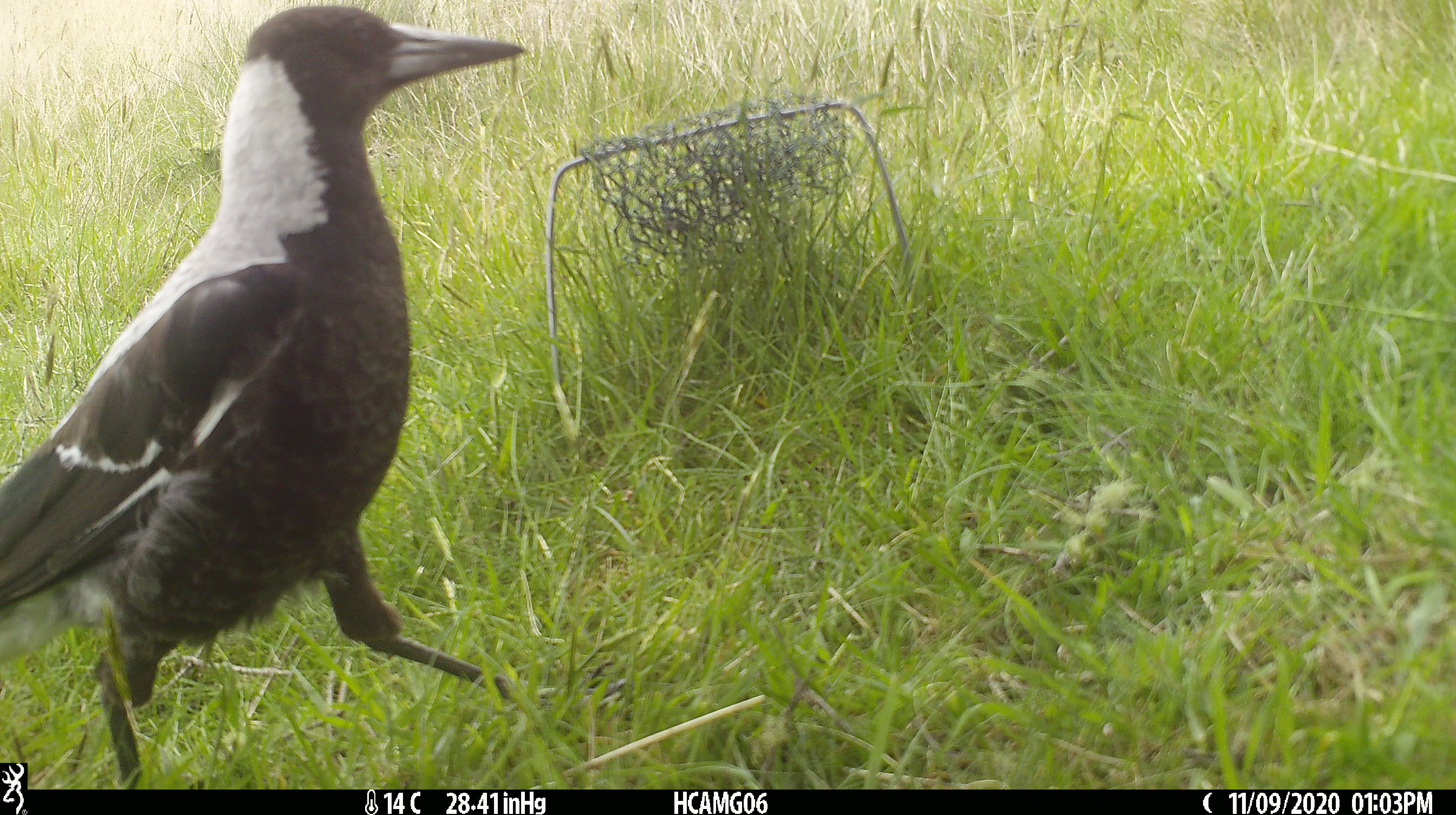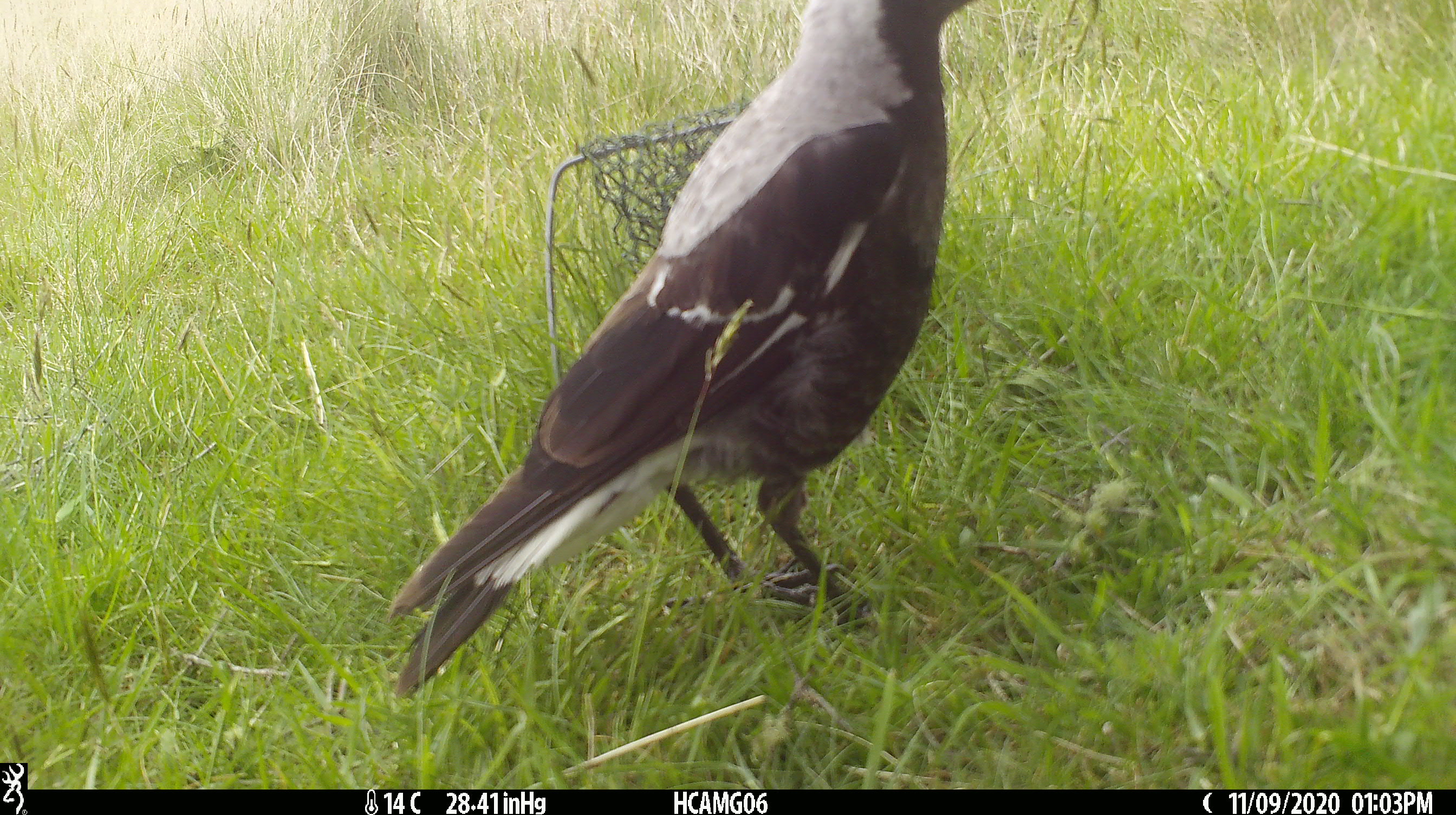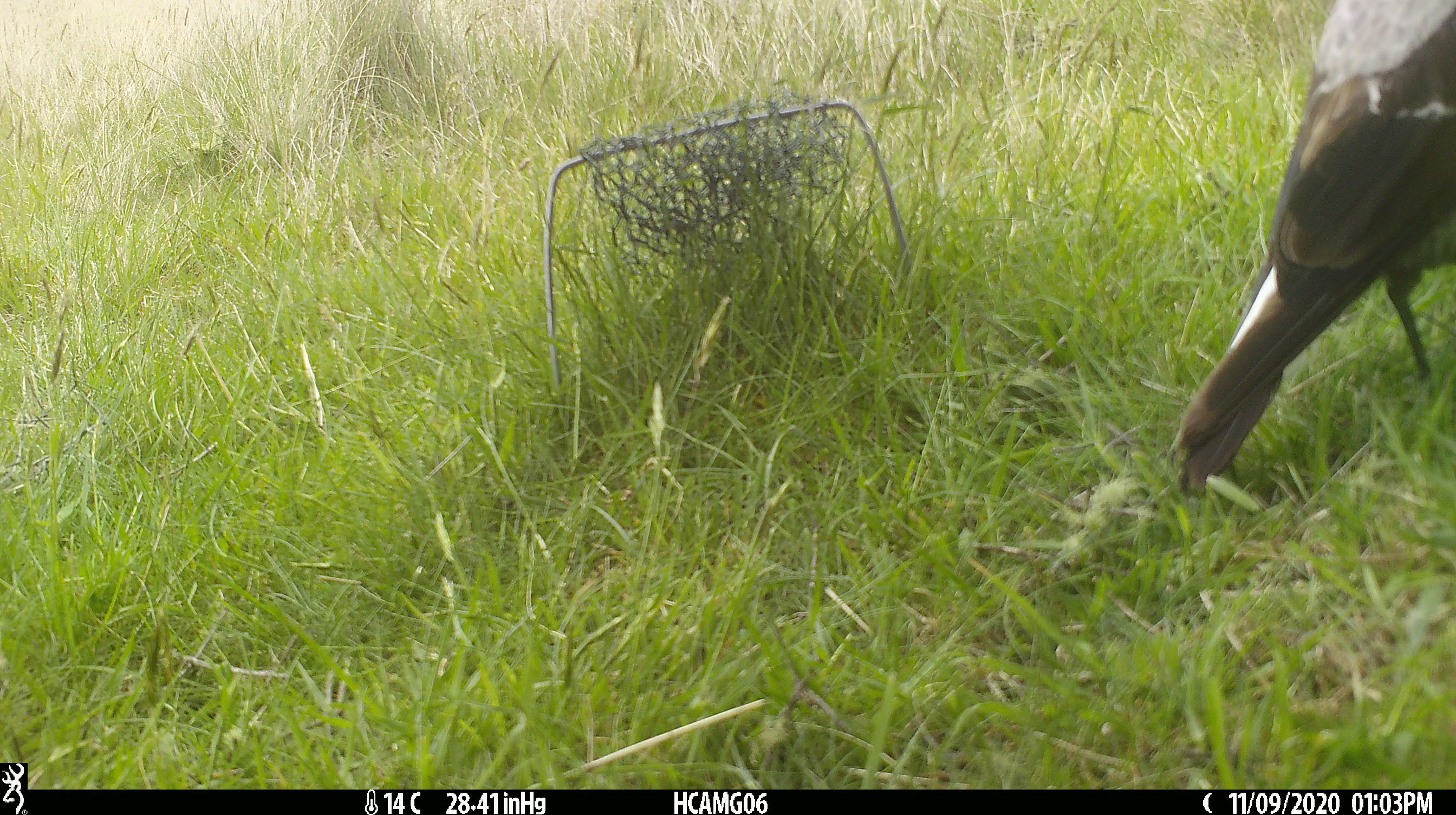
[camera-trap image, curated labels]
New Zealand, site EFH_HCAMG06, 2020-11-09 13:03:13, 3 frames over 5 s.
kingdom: Animalia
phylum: Chordata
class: Aves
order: Passeriformes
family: Artamidae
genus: Gymnorhina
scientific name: Gymnorhina tibicen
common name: australian magpie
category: magpie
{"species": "magpie (australian magpie) (Gymnorhina tibicen)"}